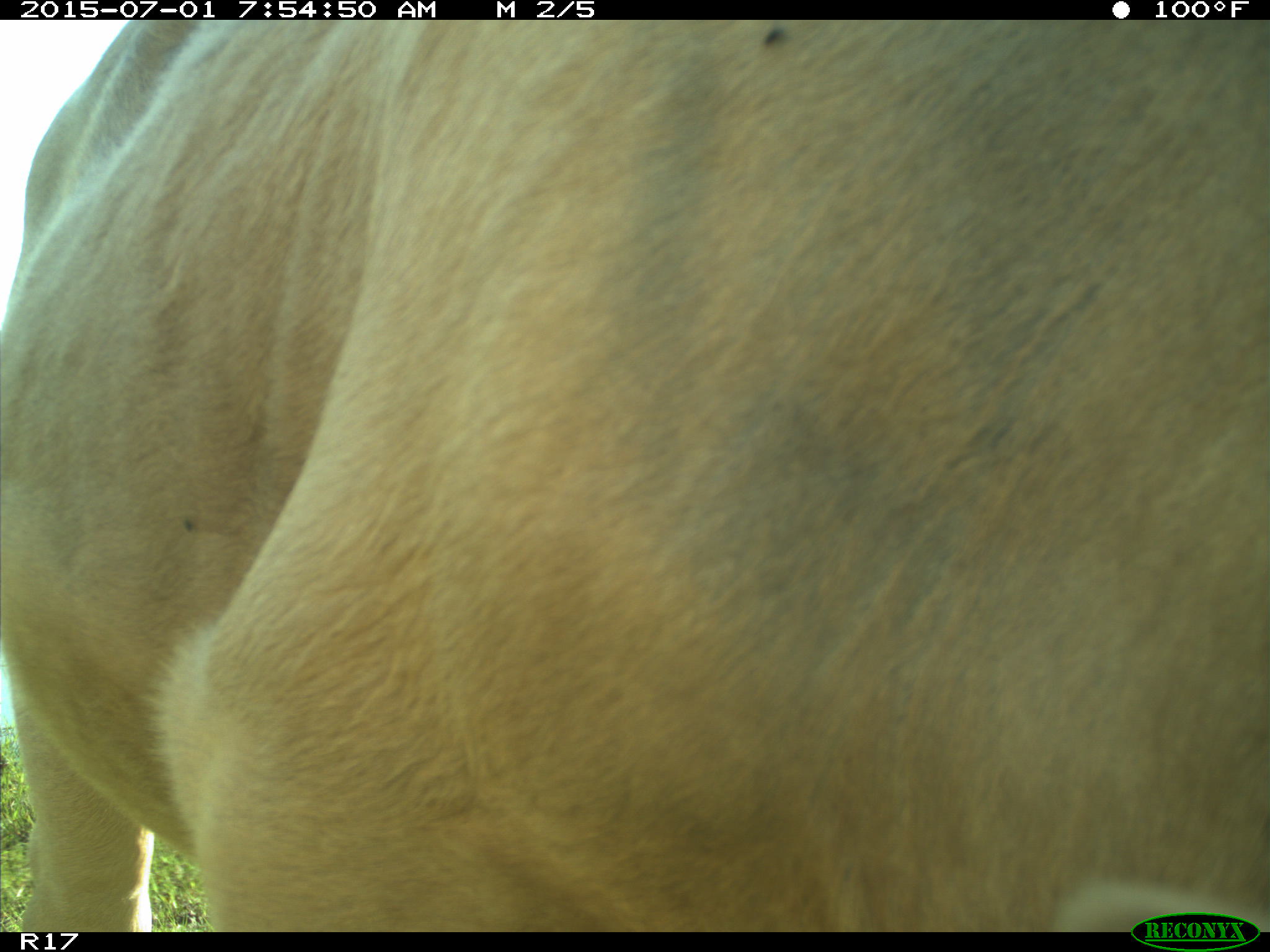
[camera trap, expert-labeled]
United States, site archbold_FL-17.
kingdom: Animalia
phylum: Chordata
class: Mammalia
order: Artiodactyla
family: Bovidae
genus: Bos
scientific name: Bos taurus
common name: domestic cow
Bos taurus (domestic cow).